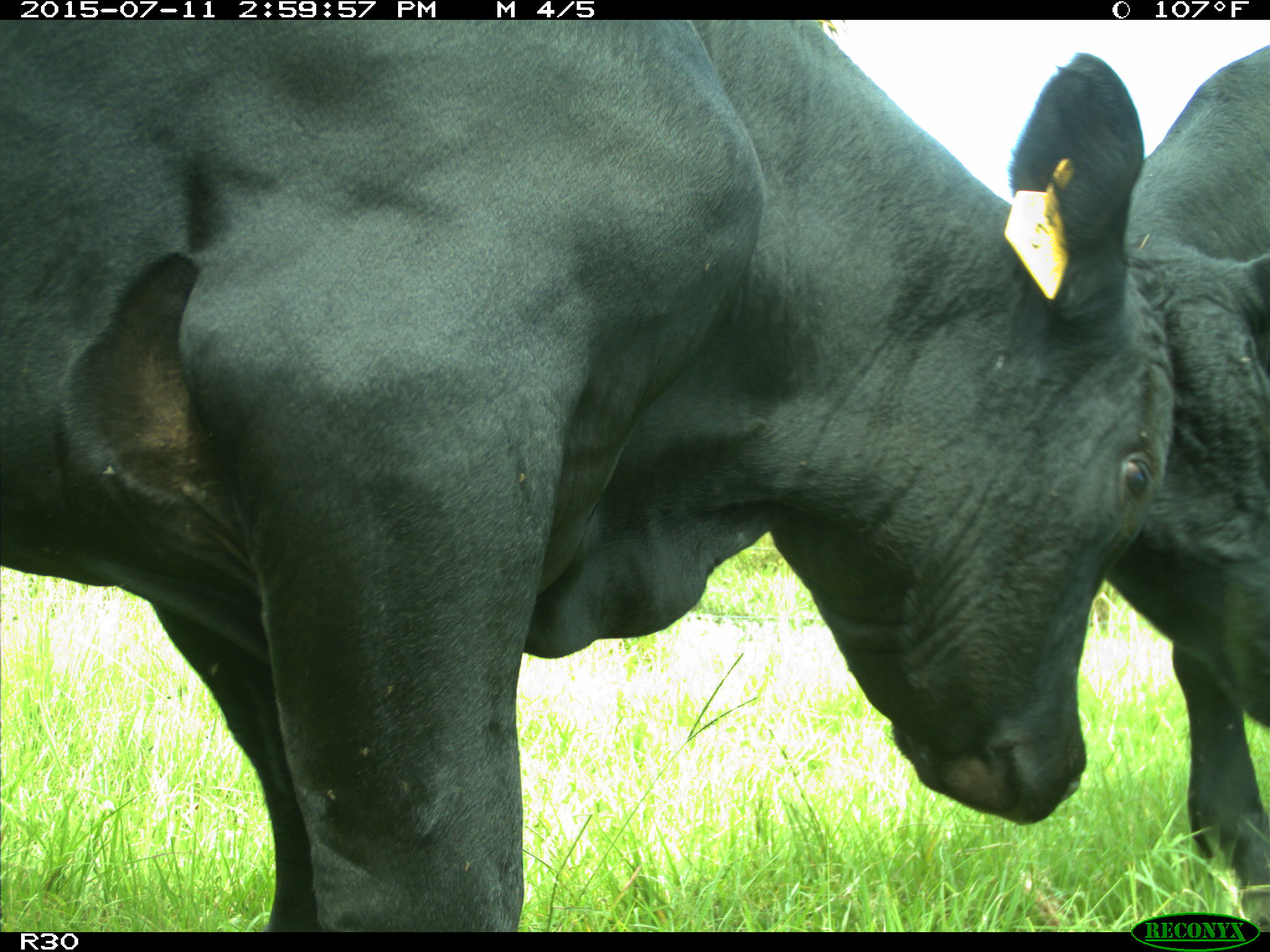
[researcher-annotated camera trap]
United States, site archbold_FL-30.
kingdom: Animalia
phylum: Chordata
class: Mammalia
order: Artiodactyla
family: Bovidae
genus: Bos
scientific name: Bos taurus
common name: domestic cow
Bos taurus (domestic cow).